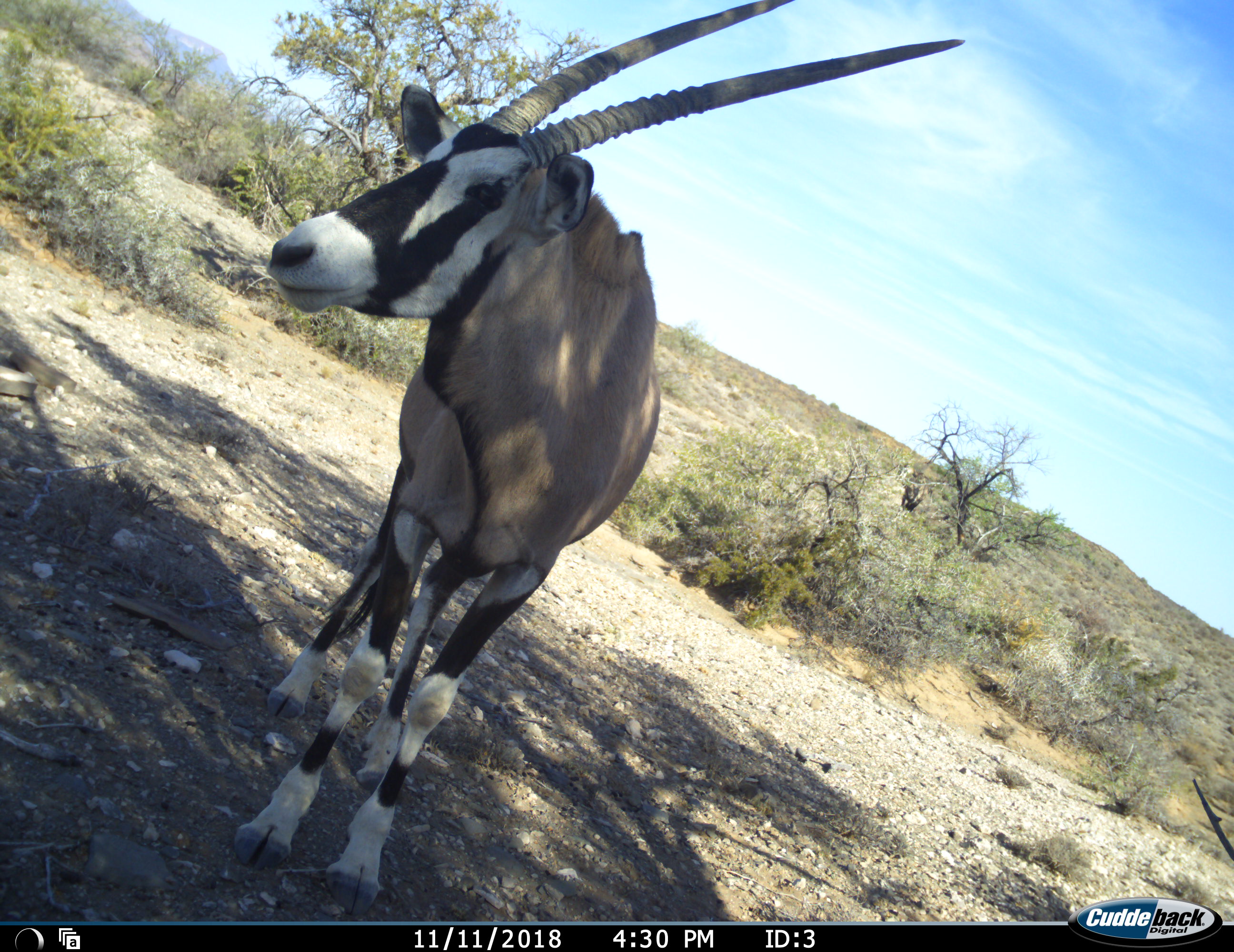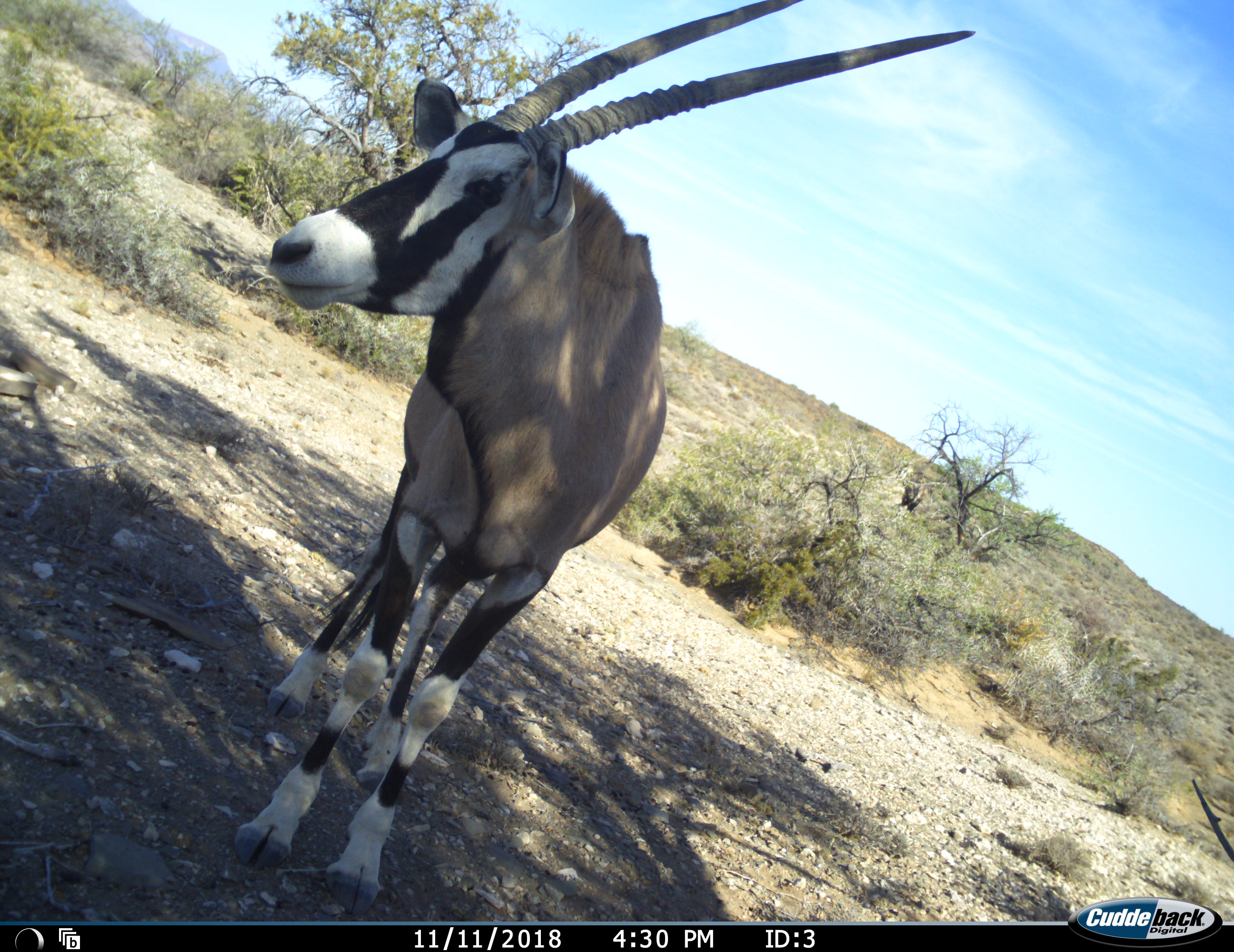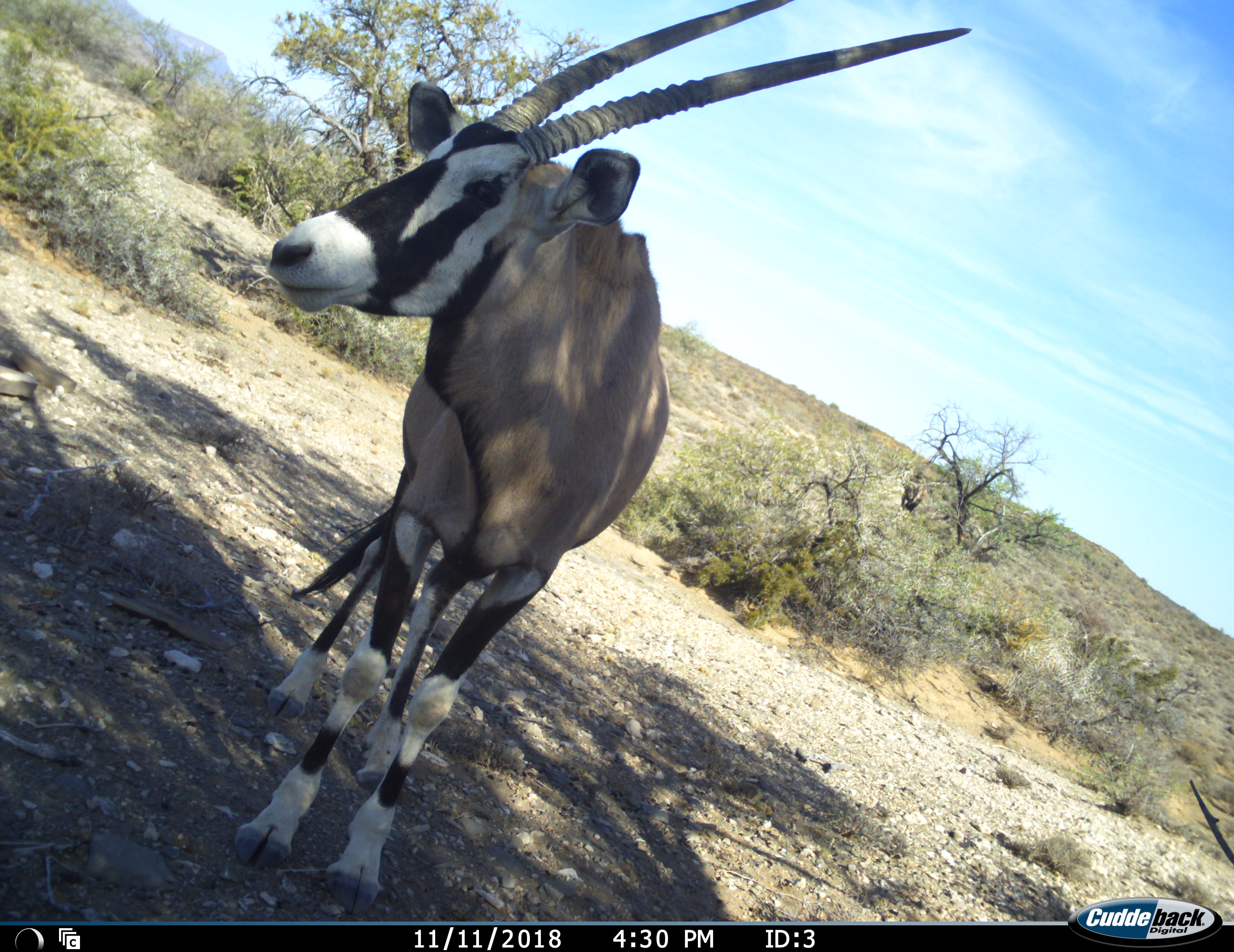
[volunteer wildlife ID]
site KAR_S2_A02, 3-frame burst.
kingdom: Animalia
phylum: Chordata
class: Mammalia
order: Artiodactyla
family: Bovidae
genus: Oryx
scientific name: Oryx gazella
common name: gemsbok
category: oryx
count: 1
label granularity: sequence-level